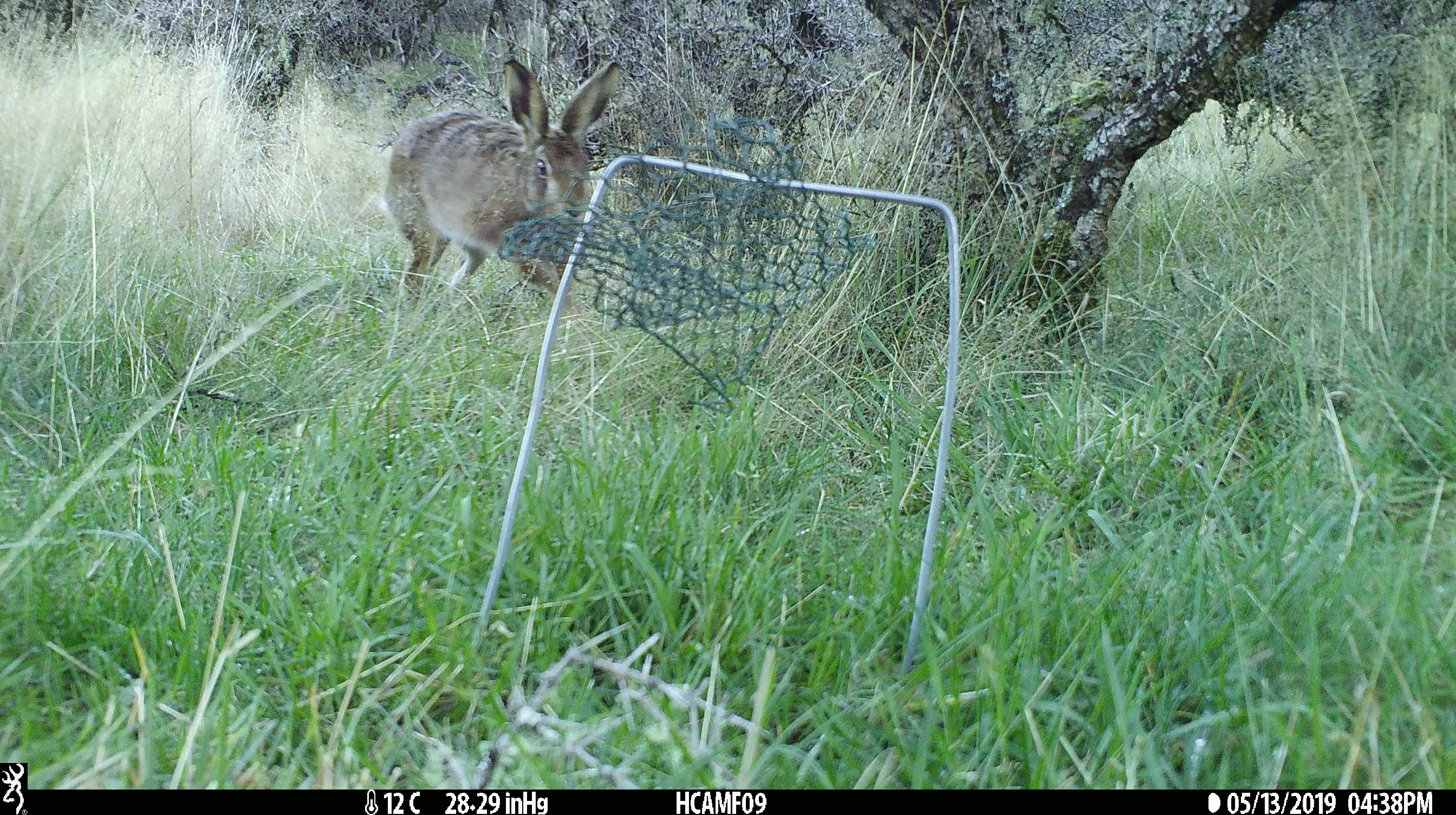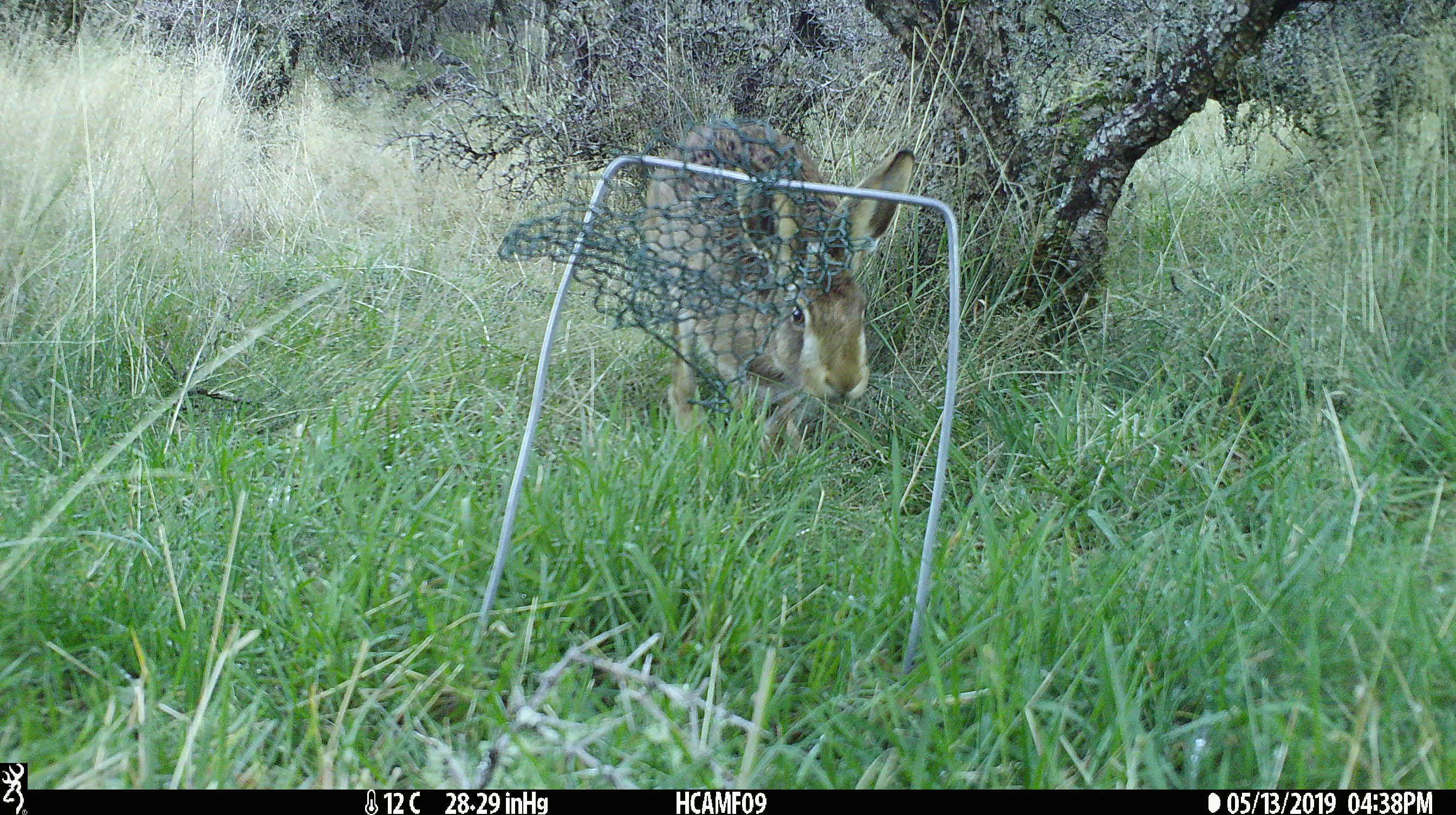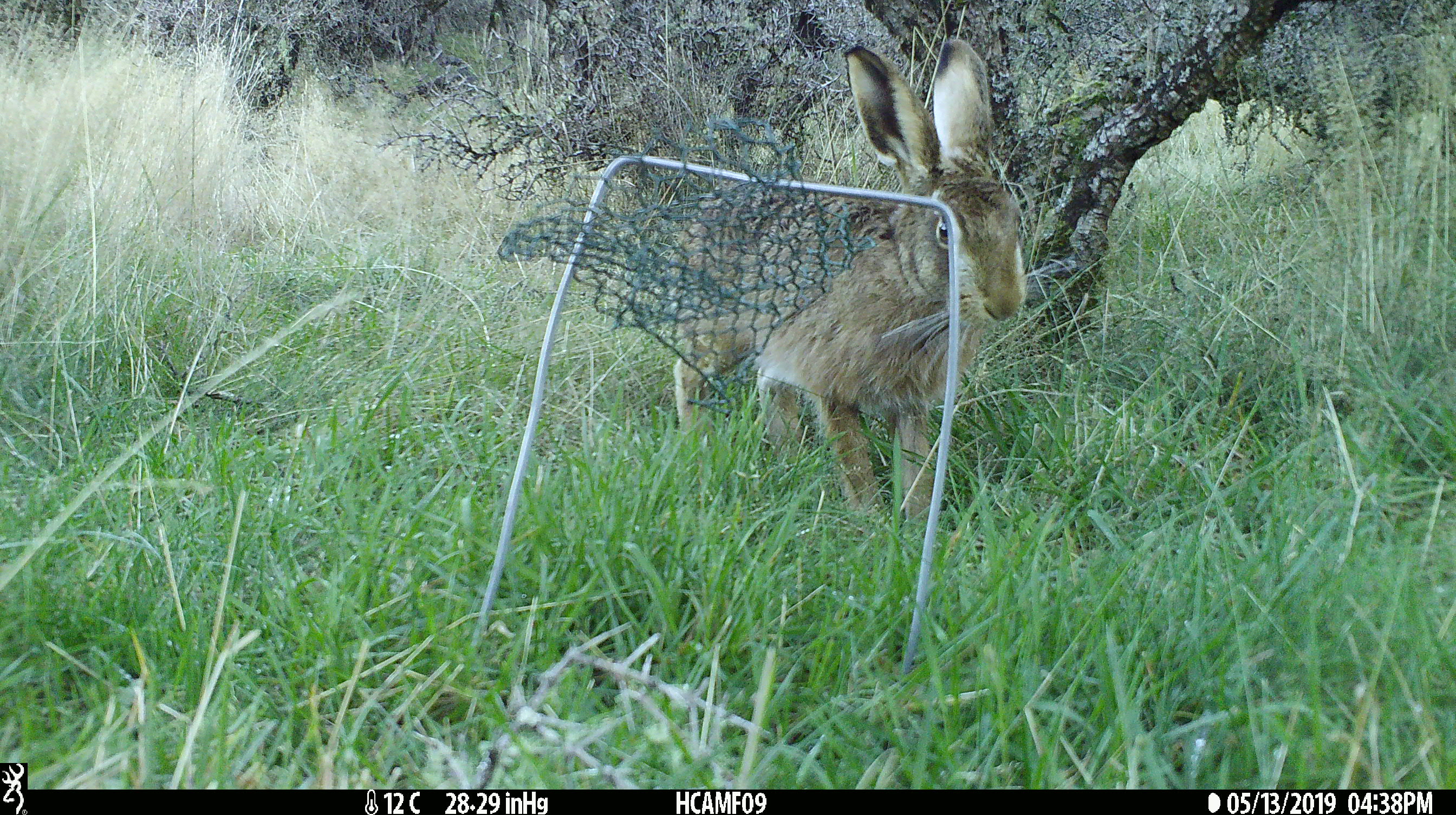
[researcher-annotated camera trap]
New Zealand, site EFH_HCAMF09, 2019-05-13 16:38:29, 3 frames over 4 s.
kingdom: Animalia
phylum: Chordata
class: Mammalia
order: Lagomorpha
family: Leporidae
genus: Lepus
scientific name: Lepus europaeus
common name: brown hare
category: hare